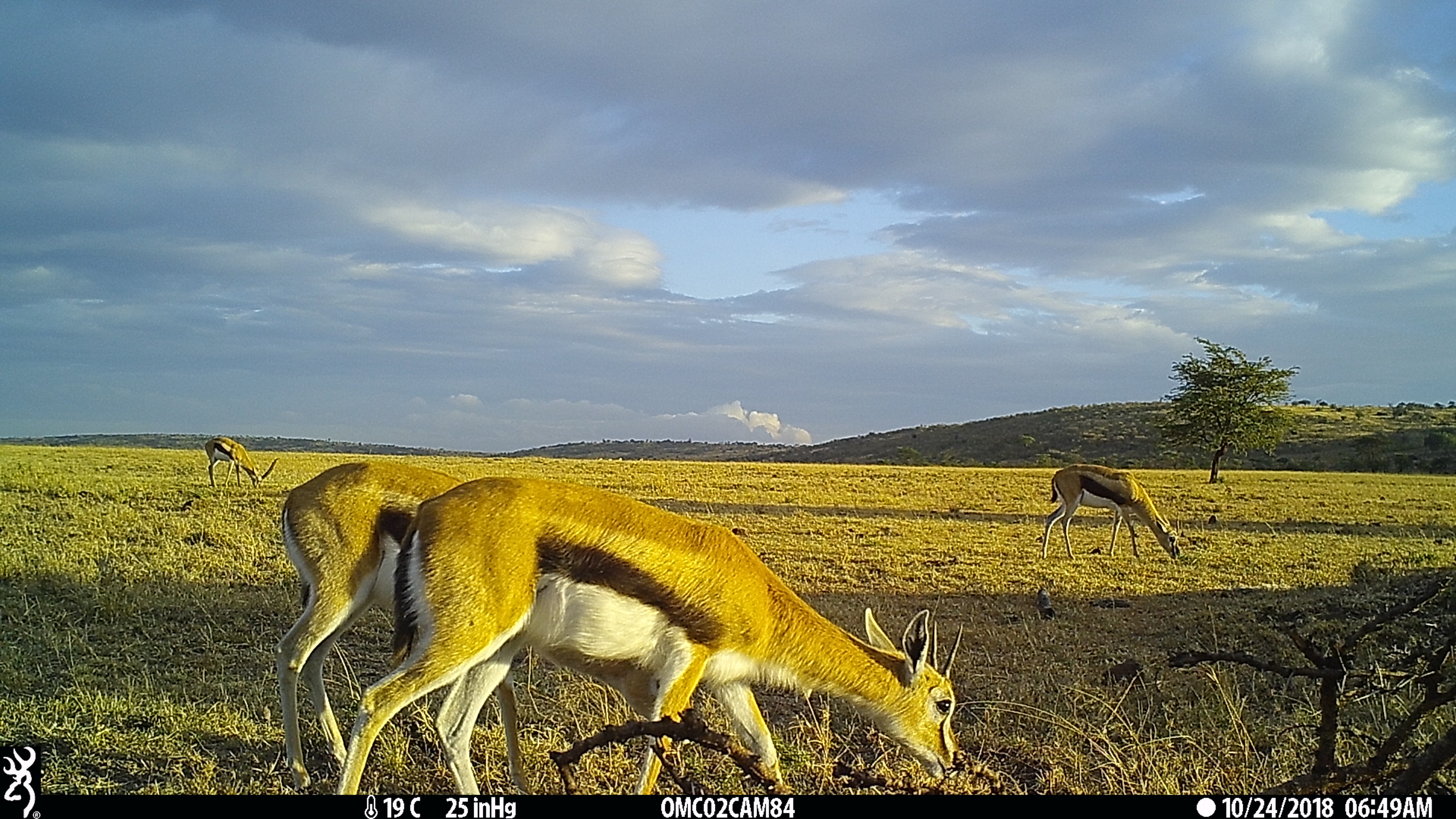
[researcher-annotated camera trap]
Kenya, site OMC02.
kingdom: Animalia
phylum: Chordata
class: Mammalia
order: Artiodactyla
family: Bovidae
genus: Eudorcas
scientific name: Eudorcas thomsonii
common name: thomon's gazelle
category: gazelle thomsons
Gazelle thomsons (thomon's gazelle) (Eudorcas thomsonii).